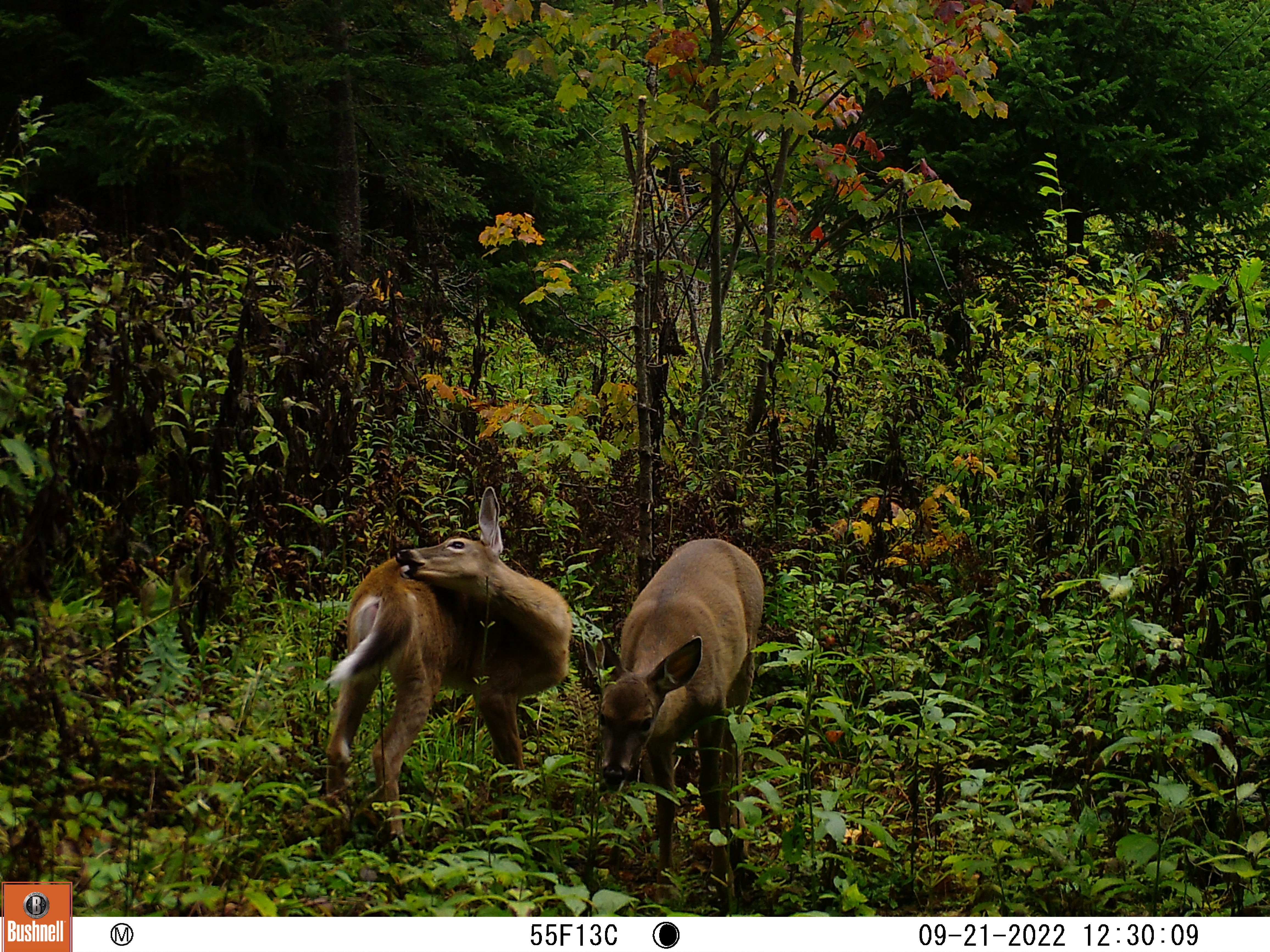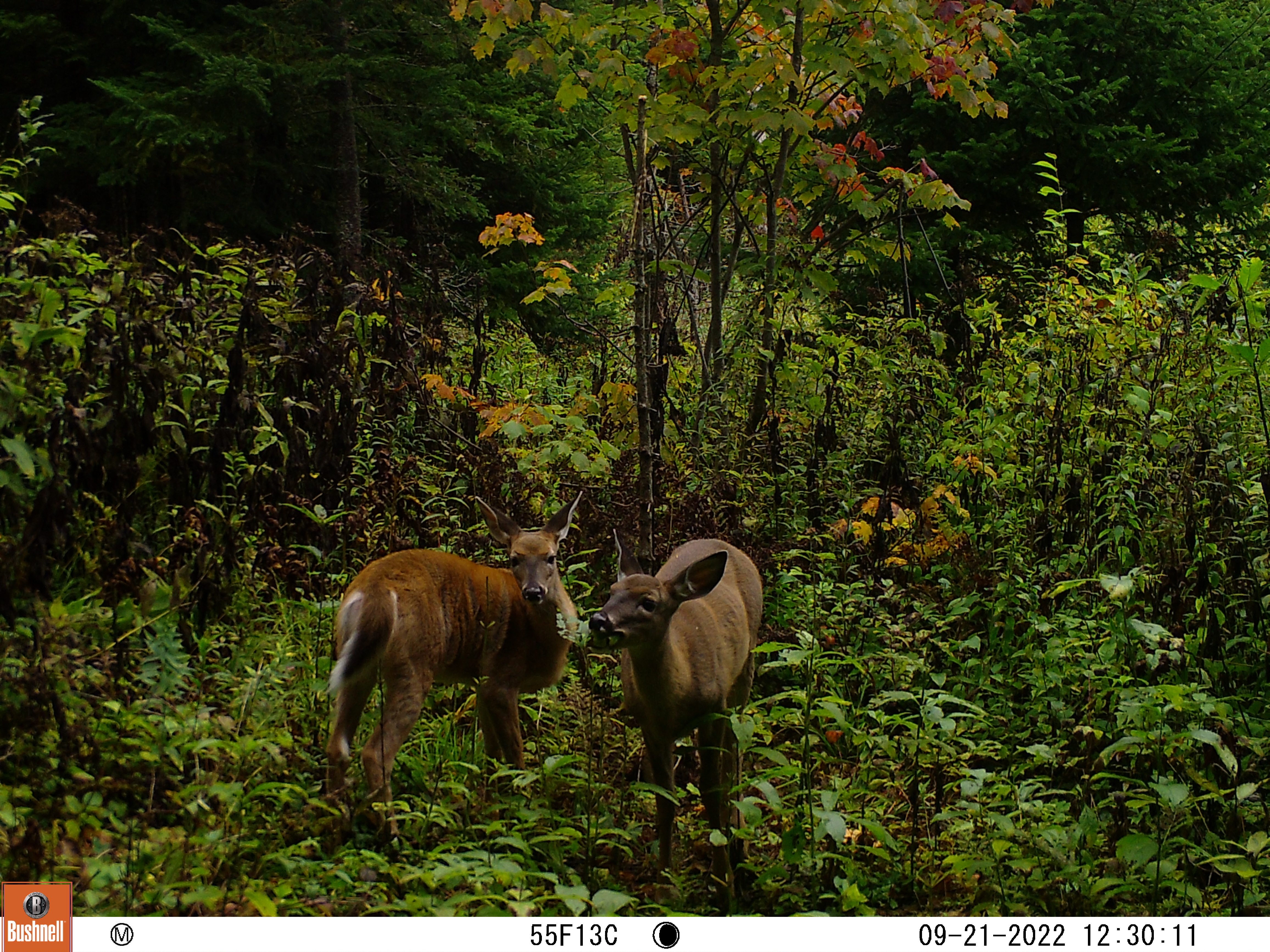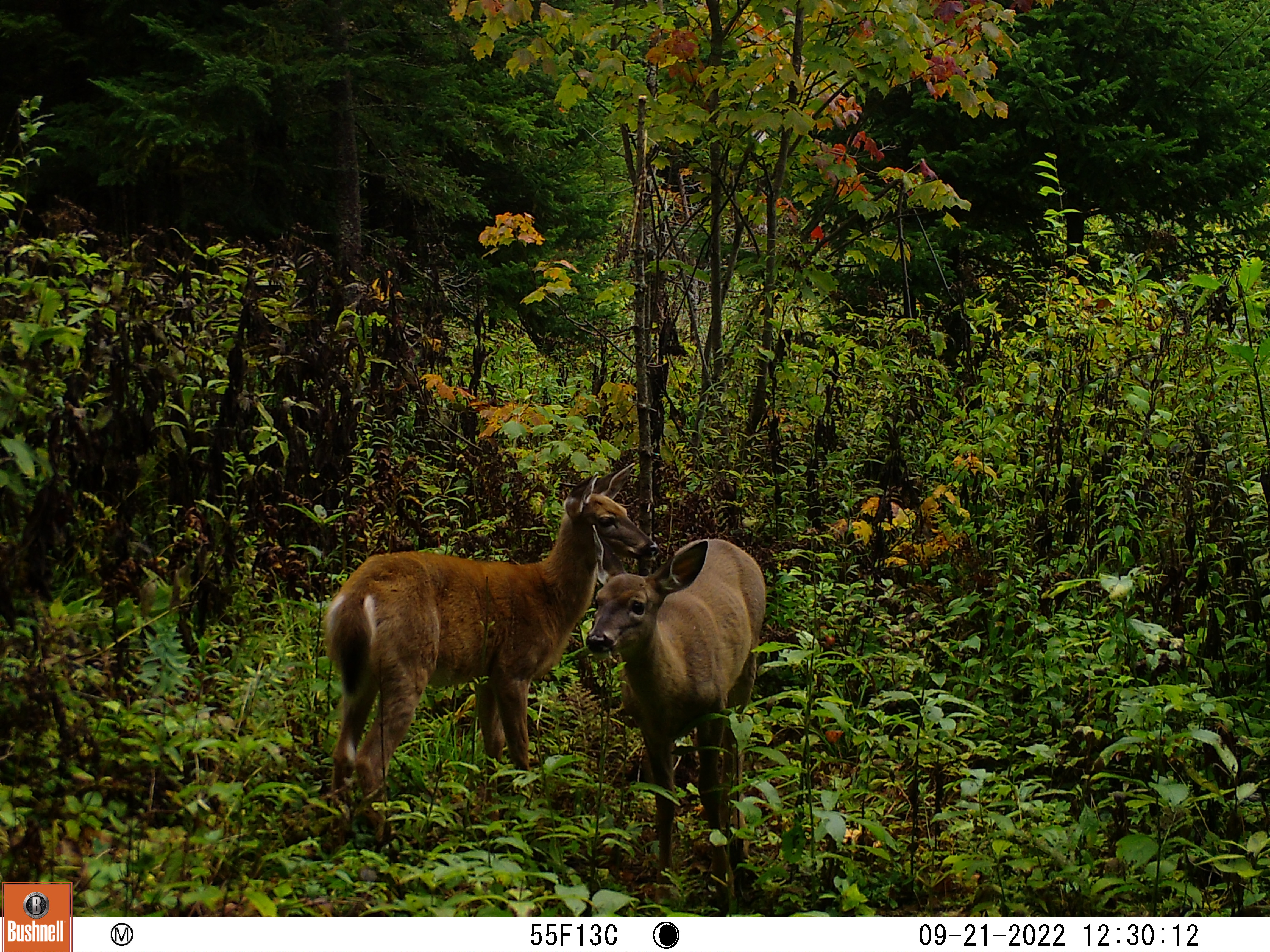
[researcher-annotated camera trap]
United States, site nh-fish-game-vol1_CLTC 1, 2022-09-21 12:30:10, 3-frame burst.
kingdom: Animalia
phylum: Chordata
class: Mammalia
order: Artiodactyla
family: Cervidae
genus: Odocoileus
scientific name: Odocoileus virginianus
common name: white-tailed deer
White-tailed deer (Odocoileus virginianus).